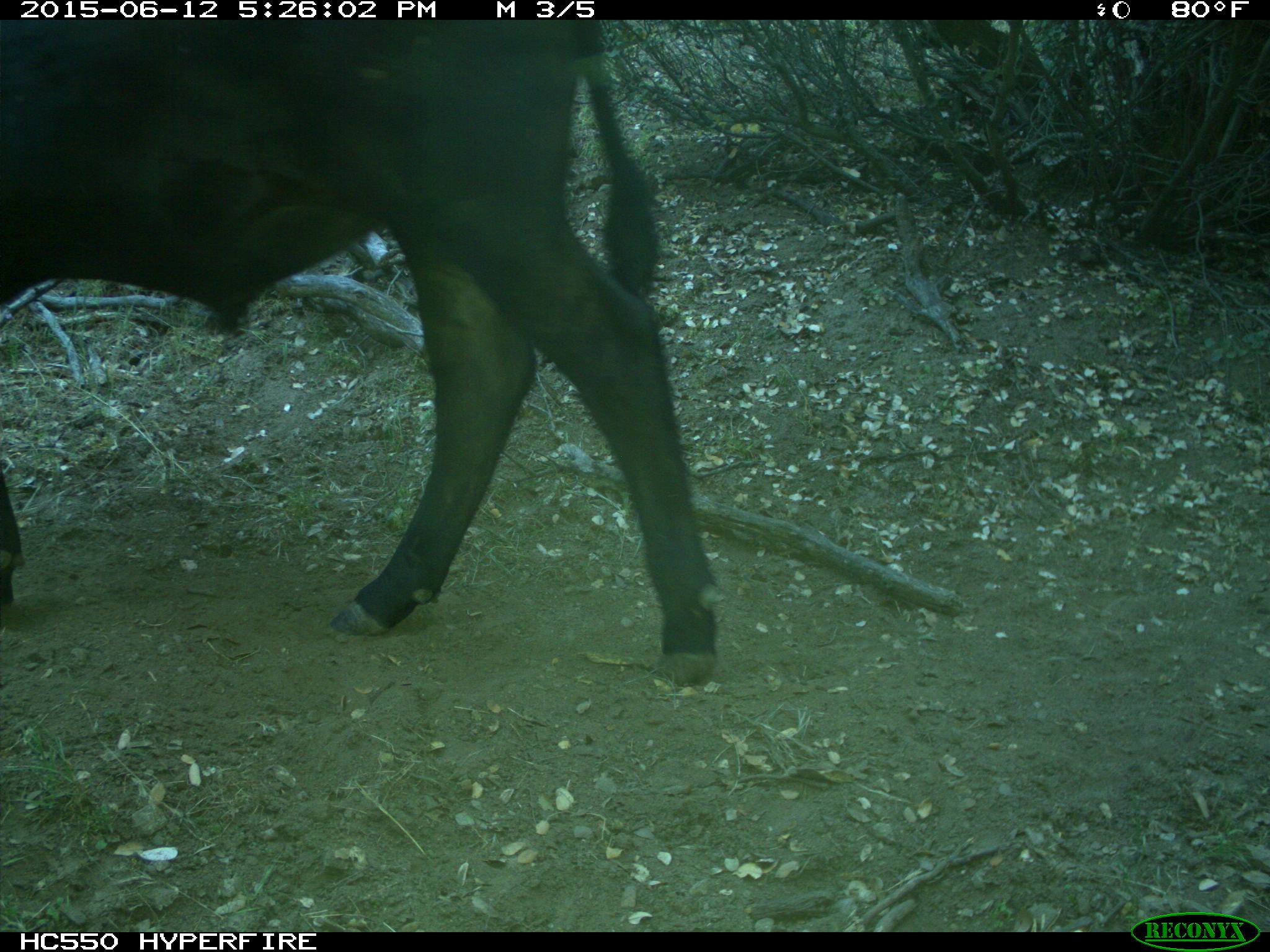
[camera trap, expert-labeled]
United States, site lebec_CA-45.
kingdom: Animalia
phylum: Chordata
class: Mammalia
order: Artiodactyla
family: Bovidae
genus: Bos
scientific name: Bos taurus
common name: domestic cow